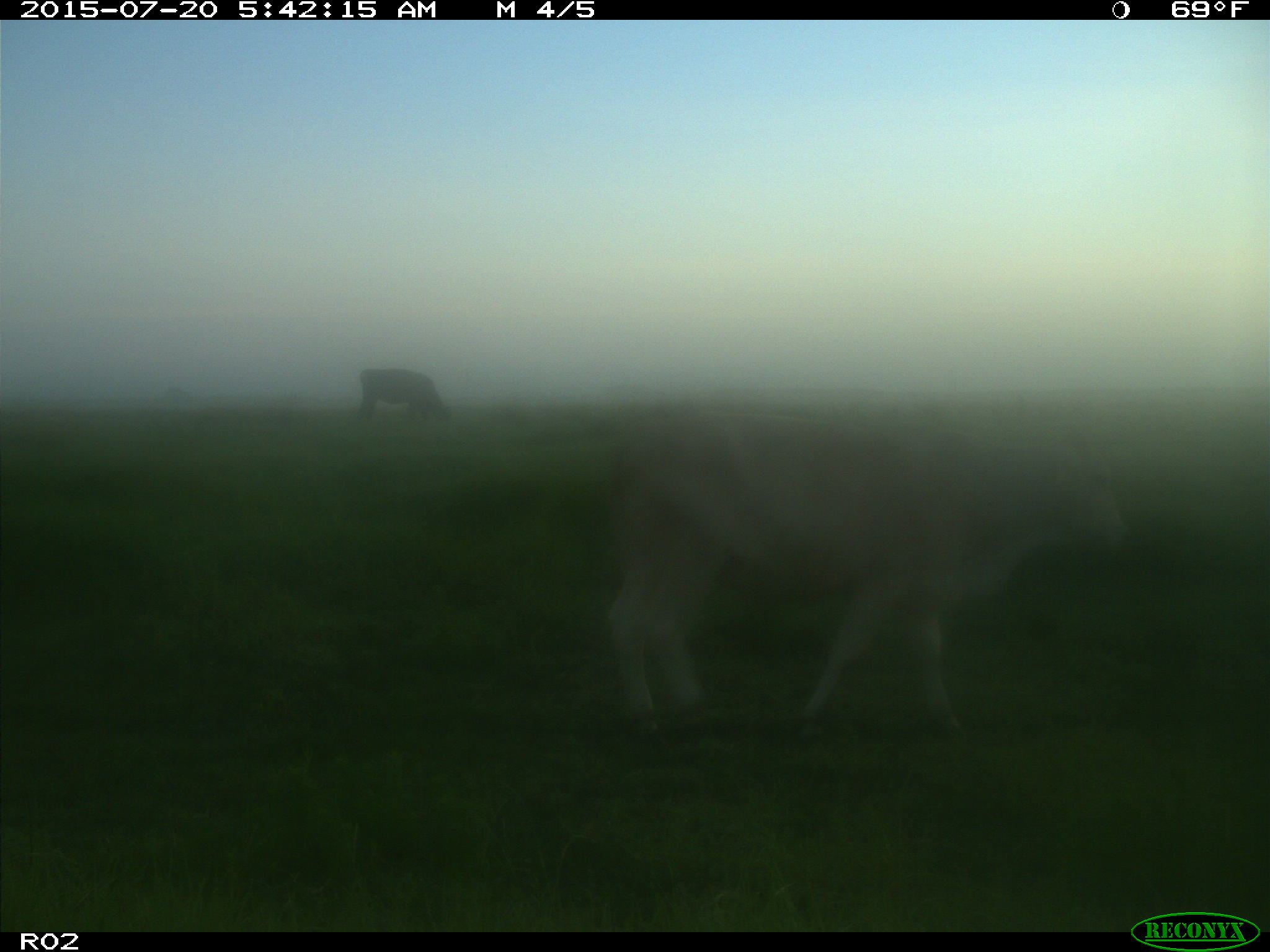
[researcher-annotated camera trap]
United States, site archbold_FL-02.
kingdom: Animalia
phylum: Chordata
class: Mammalia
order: Artiodactyla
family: Bovidae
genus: Bos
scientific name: Bos taurus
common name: domestic cow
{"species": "Bos taurus (domestic cow)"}